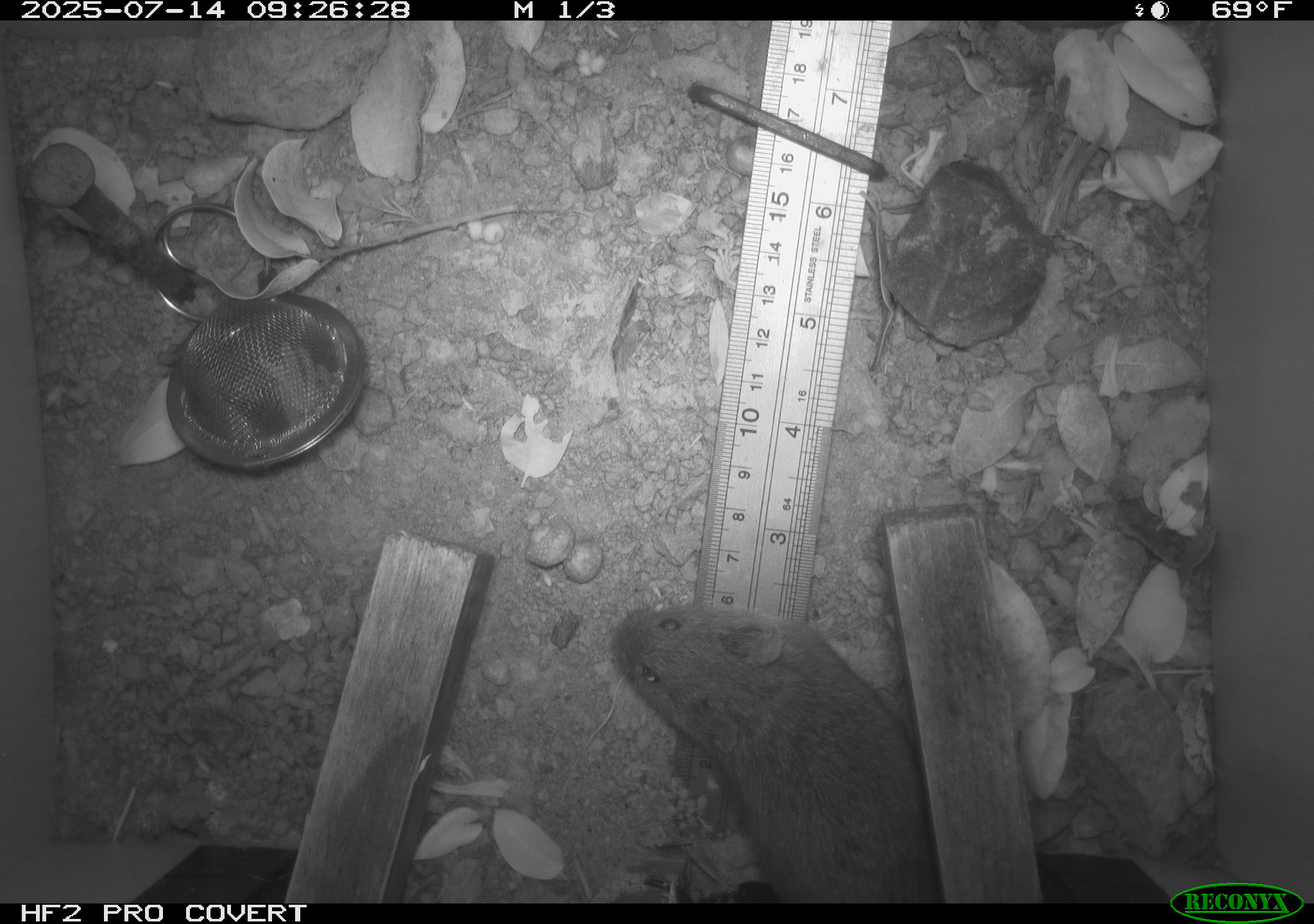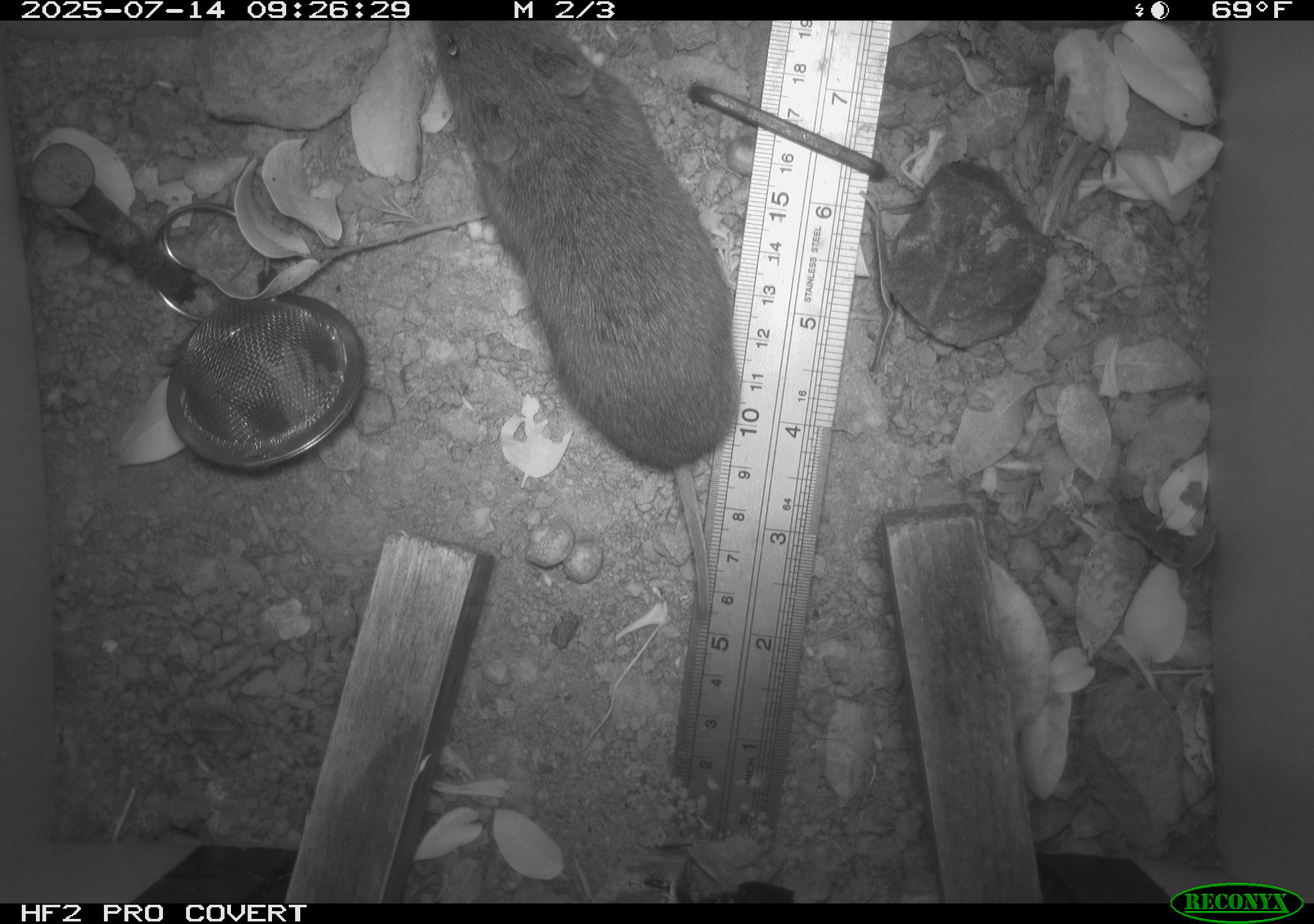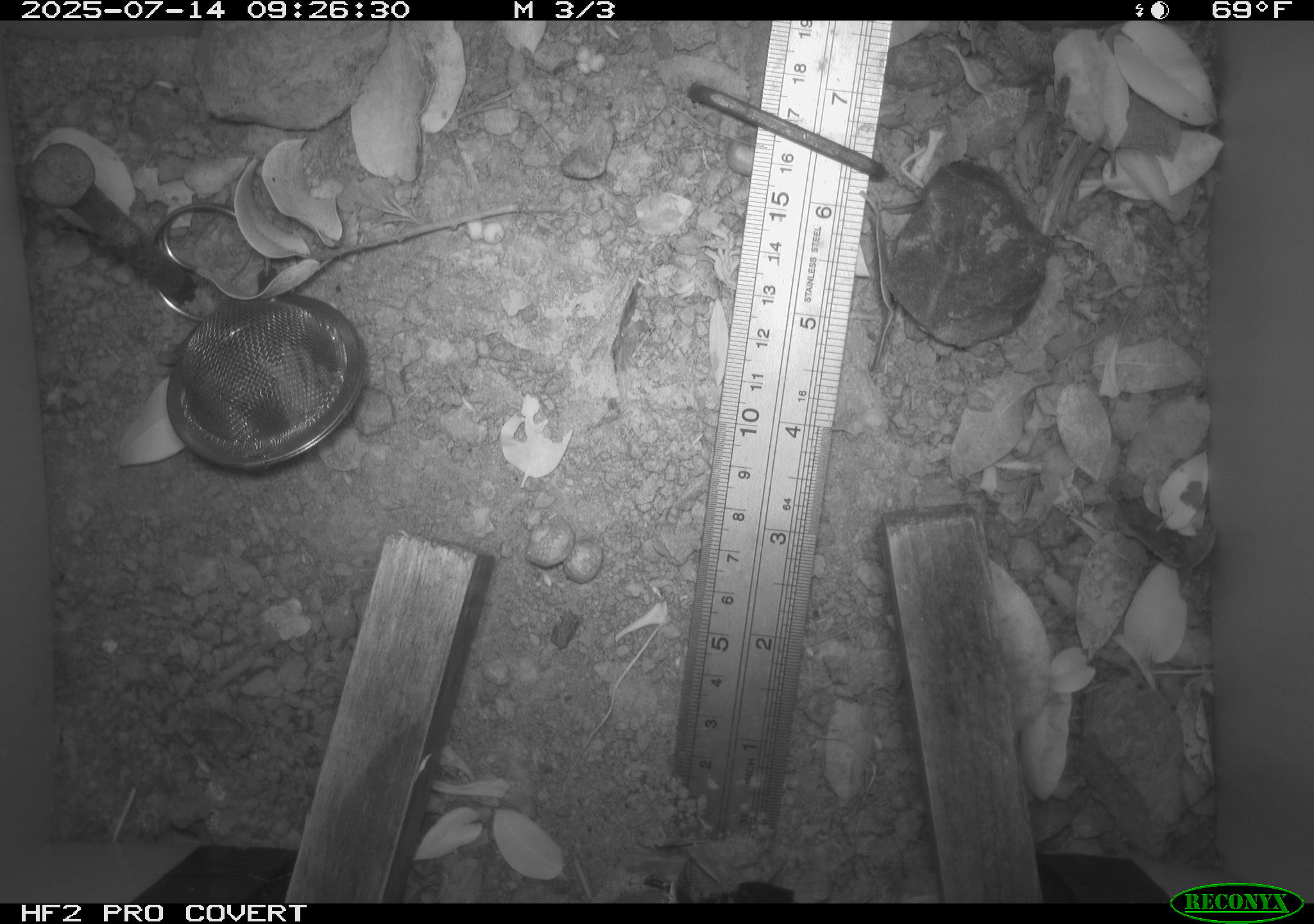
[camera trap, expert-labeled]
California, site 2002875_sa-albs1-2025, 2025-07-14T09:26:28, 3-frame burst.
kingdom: Animalia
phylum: Chordata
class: Mammalia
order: Rodentia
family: Cricetidae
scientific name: Arvicolinae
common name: voles, lemmings, and muskrats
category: arvicolinae subfamily